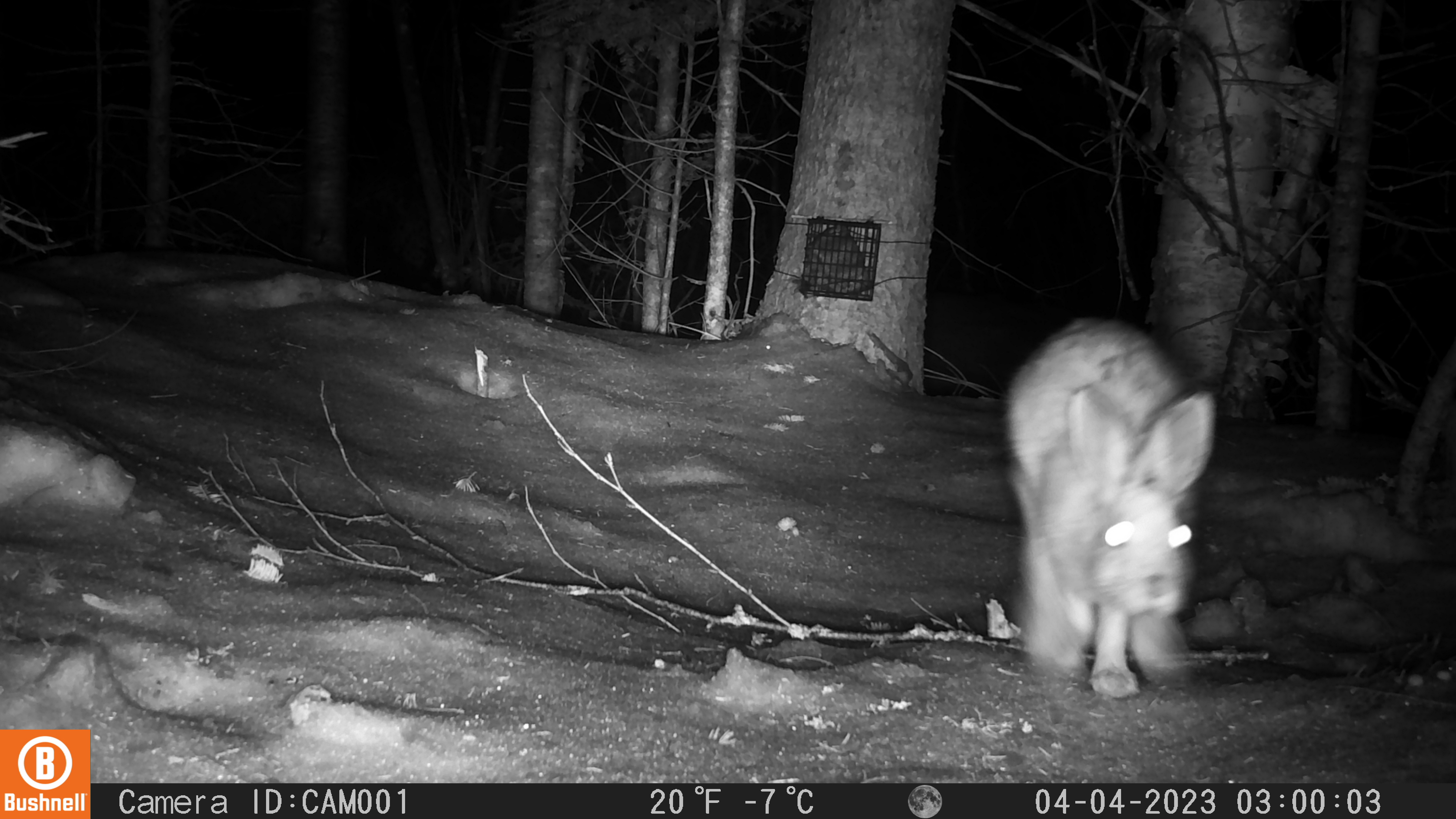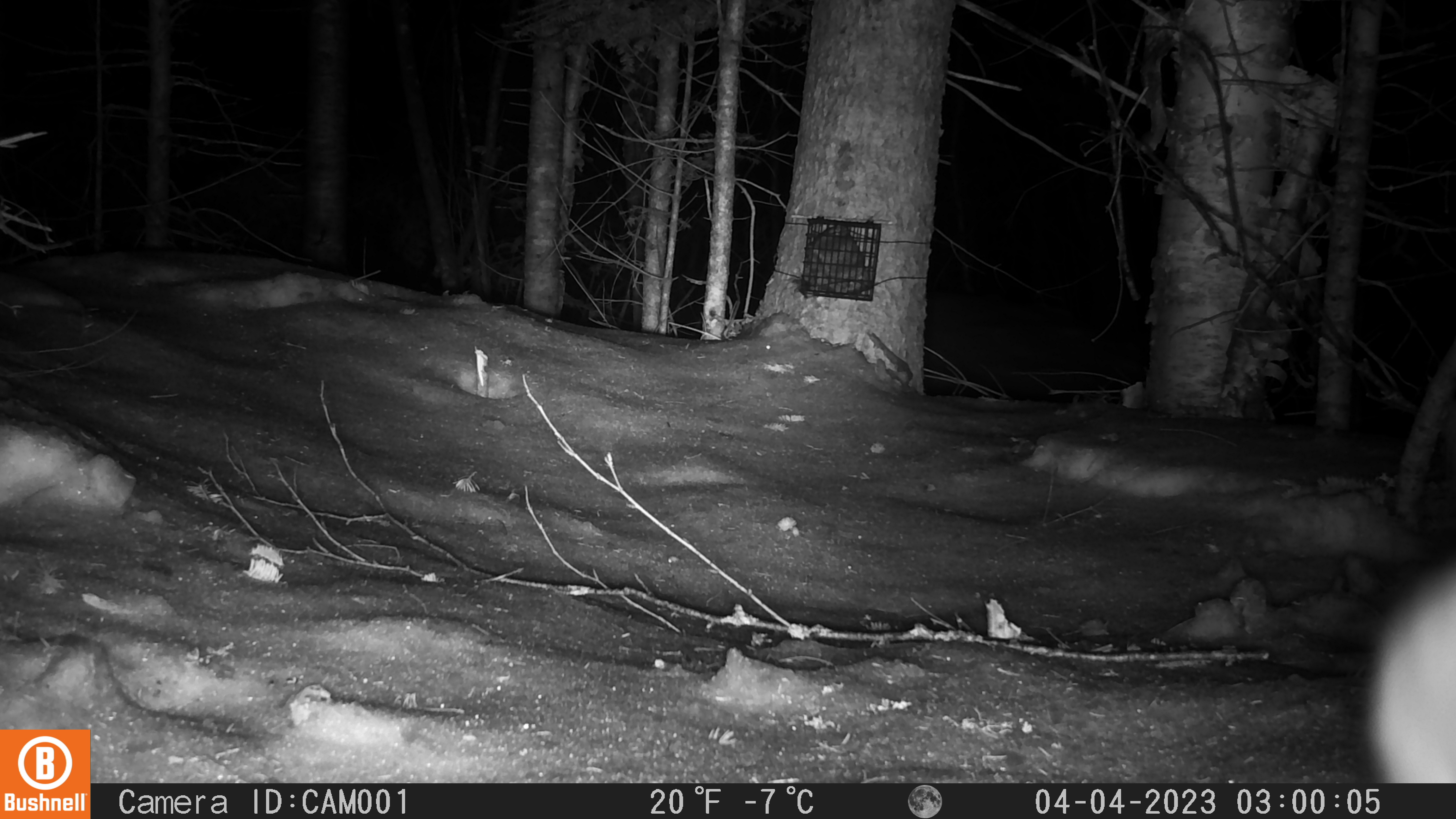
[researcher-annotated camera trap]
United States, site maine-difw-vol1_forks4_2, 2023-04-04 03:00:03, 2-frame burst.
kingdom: Animalia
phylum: Chordata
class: Mammalia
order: Lagomorpha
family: Leporidae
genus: Lepus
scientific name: Lepus americanus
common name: snowshoe hare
Snowshoe hare (Lepus americanus).